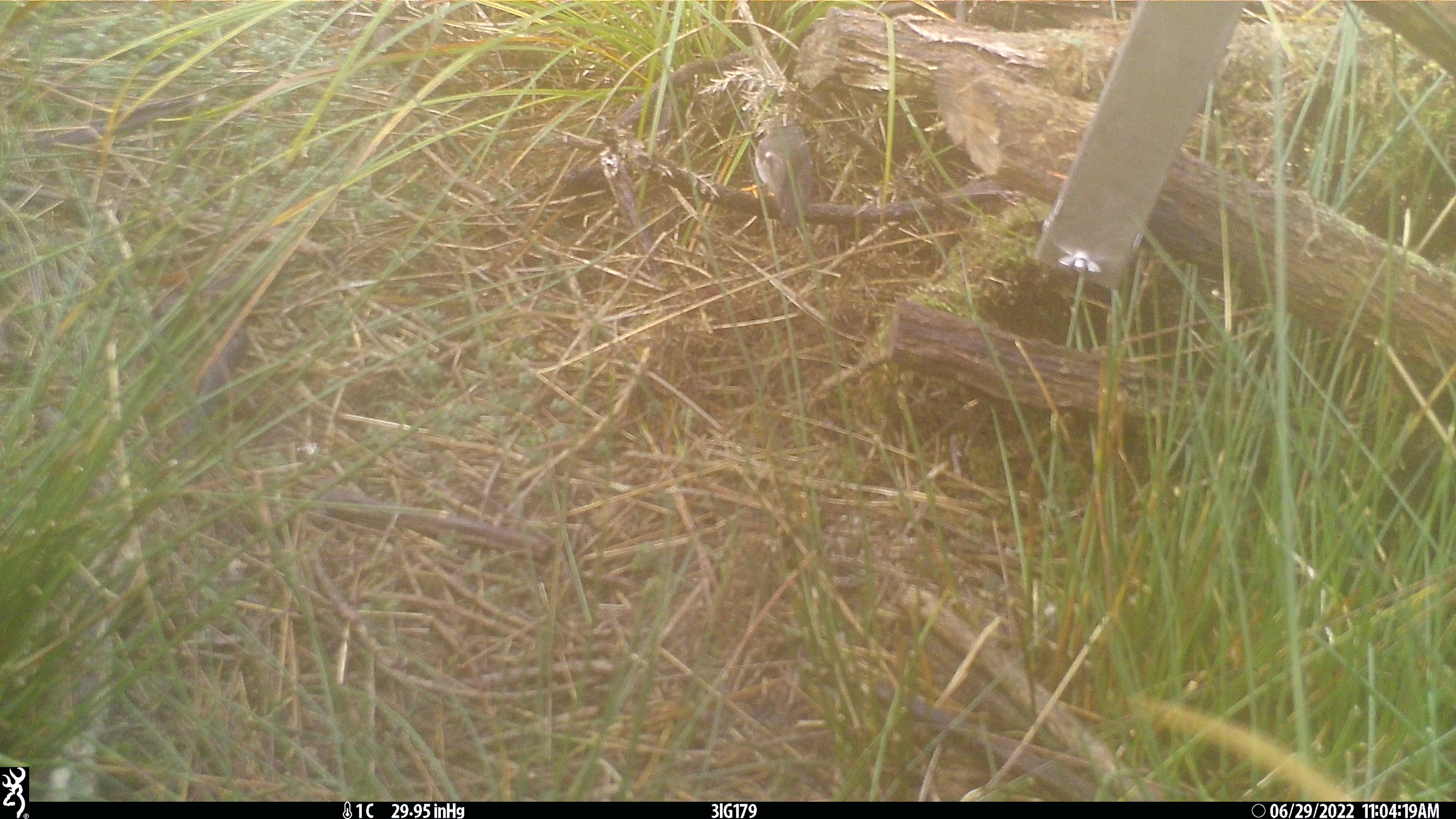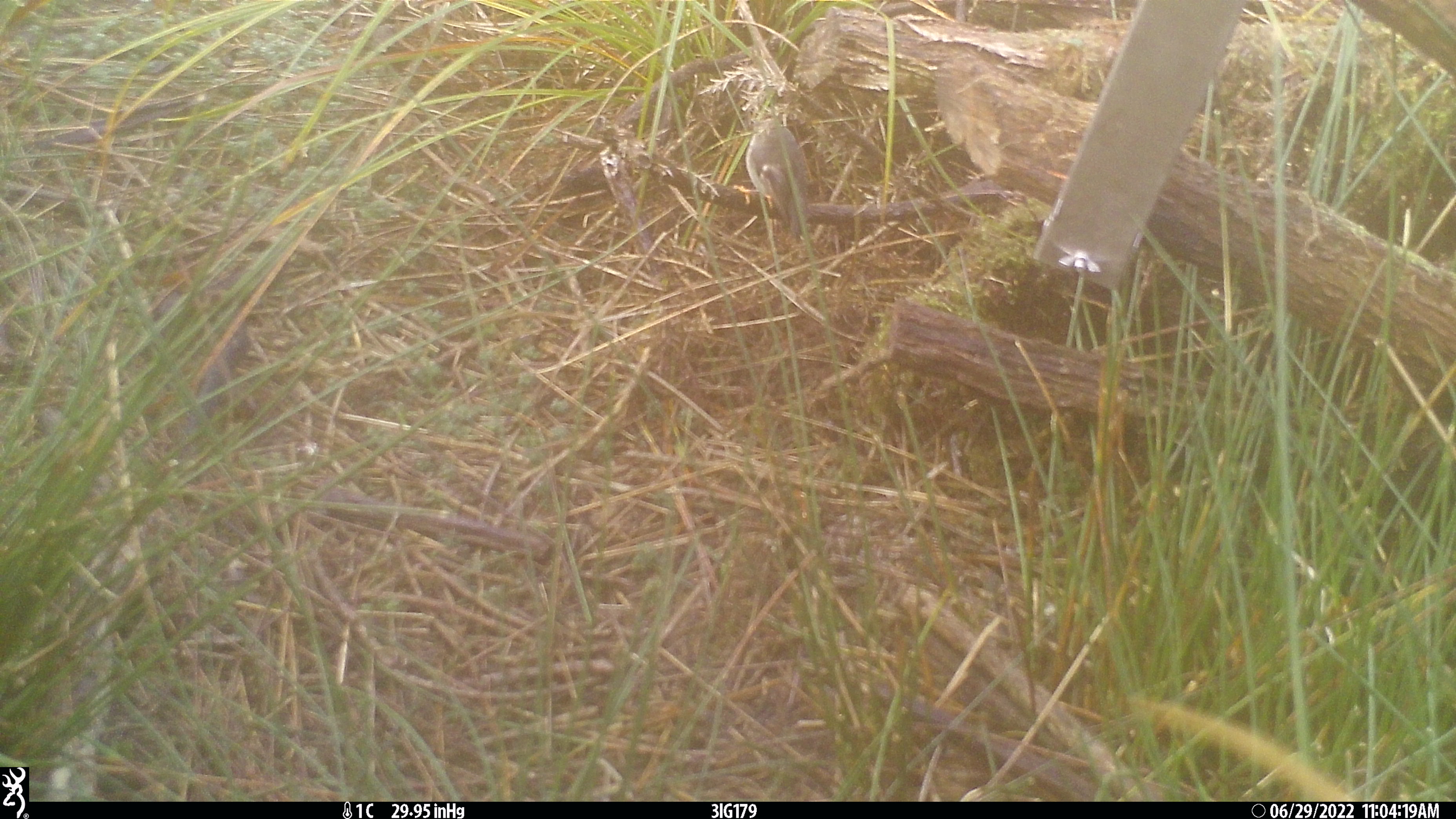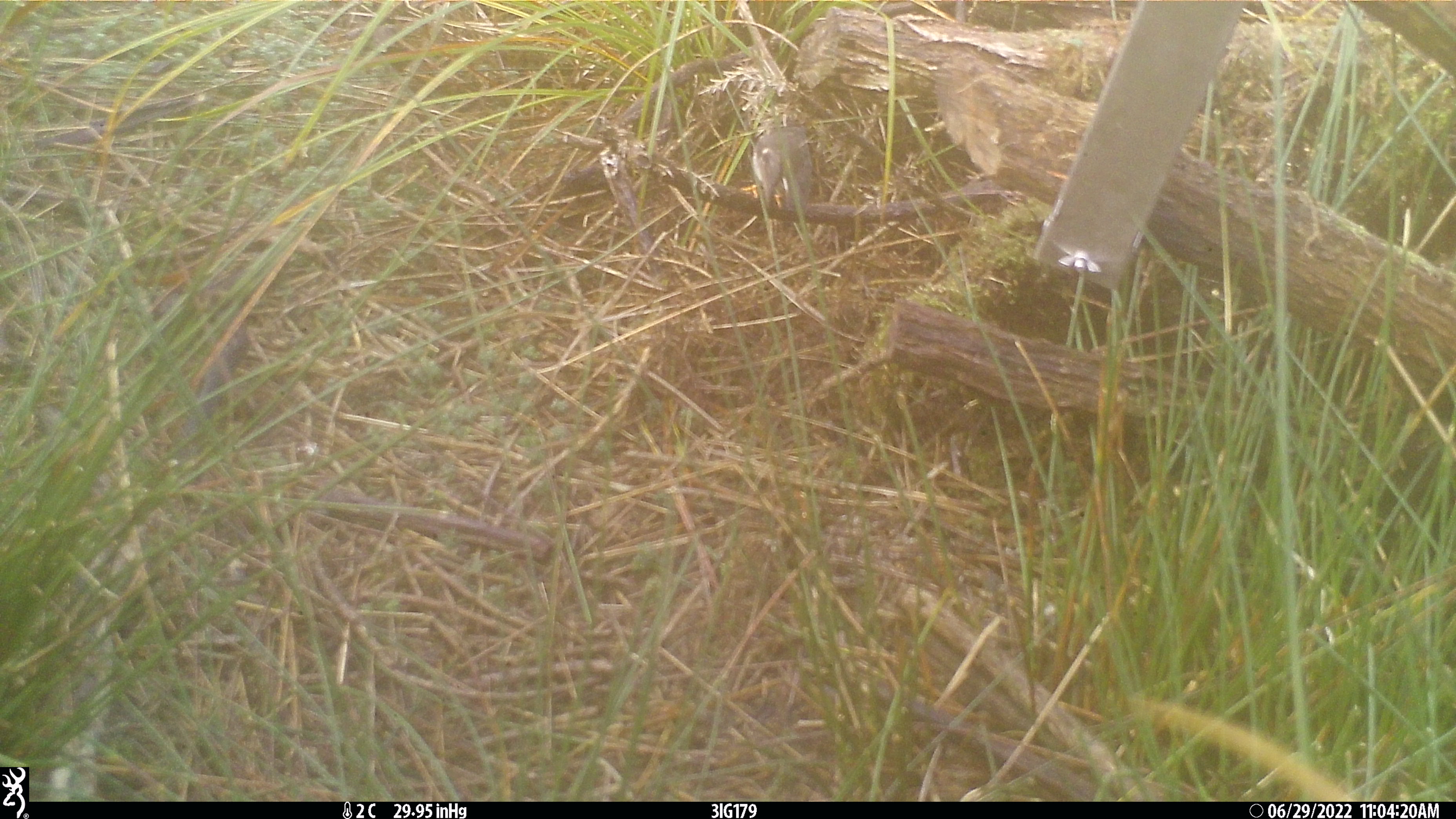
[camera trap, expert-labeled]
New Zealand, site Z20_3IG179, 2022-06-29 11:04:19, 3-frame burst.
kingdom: Animalia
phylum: Chordata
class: Aves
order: Passeriformes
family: Petroicidae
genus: Petroica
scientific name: Petroica macrocephala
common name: tomtit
Tomtit (Petroica macrocephala).